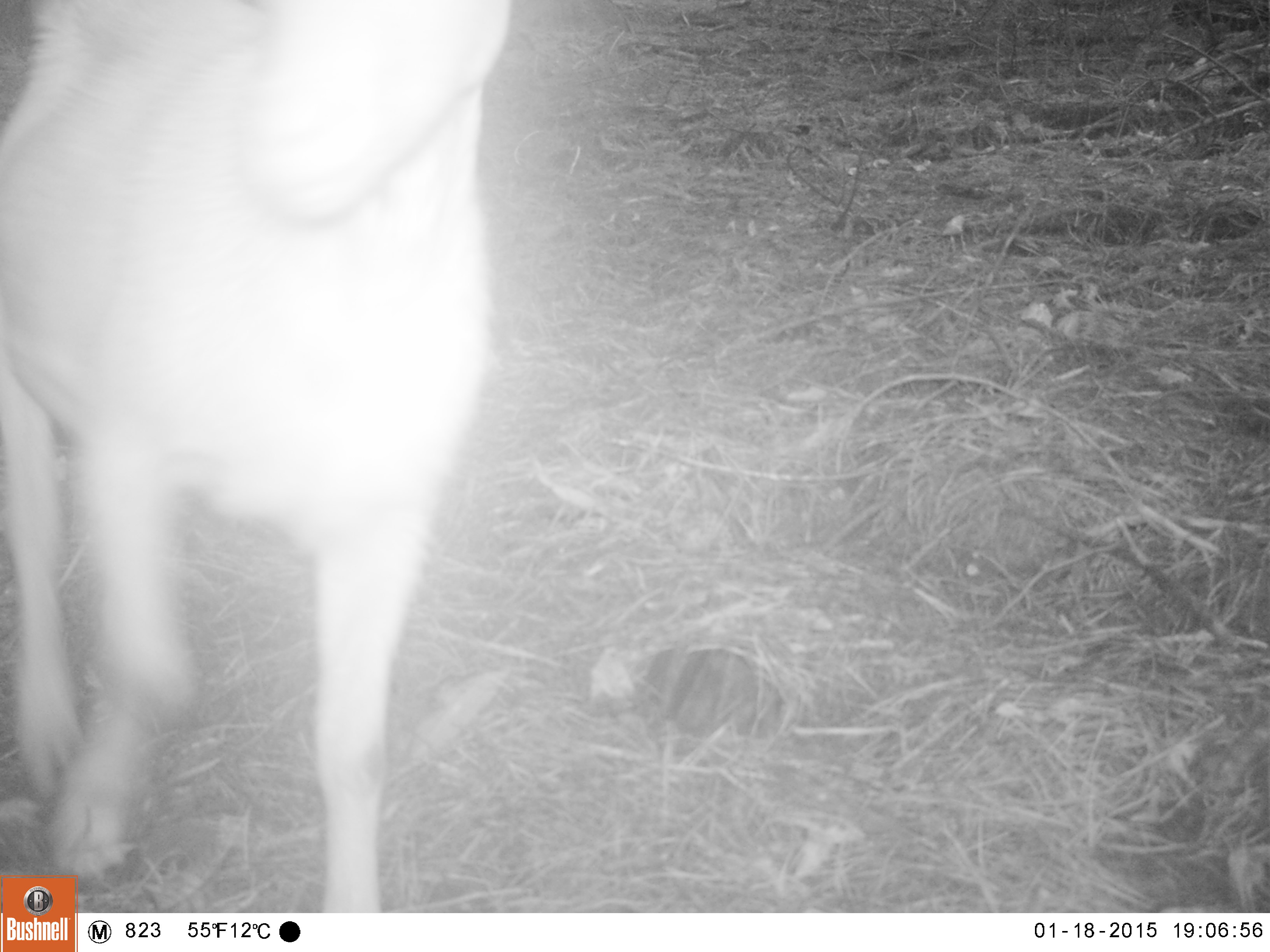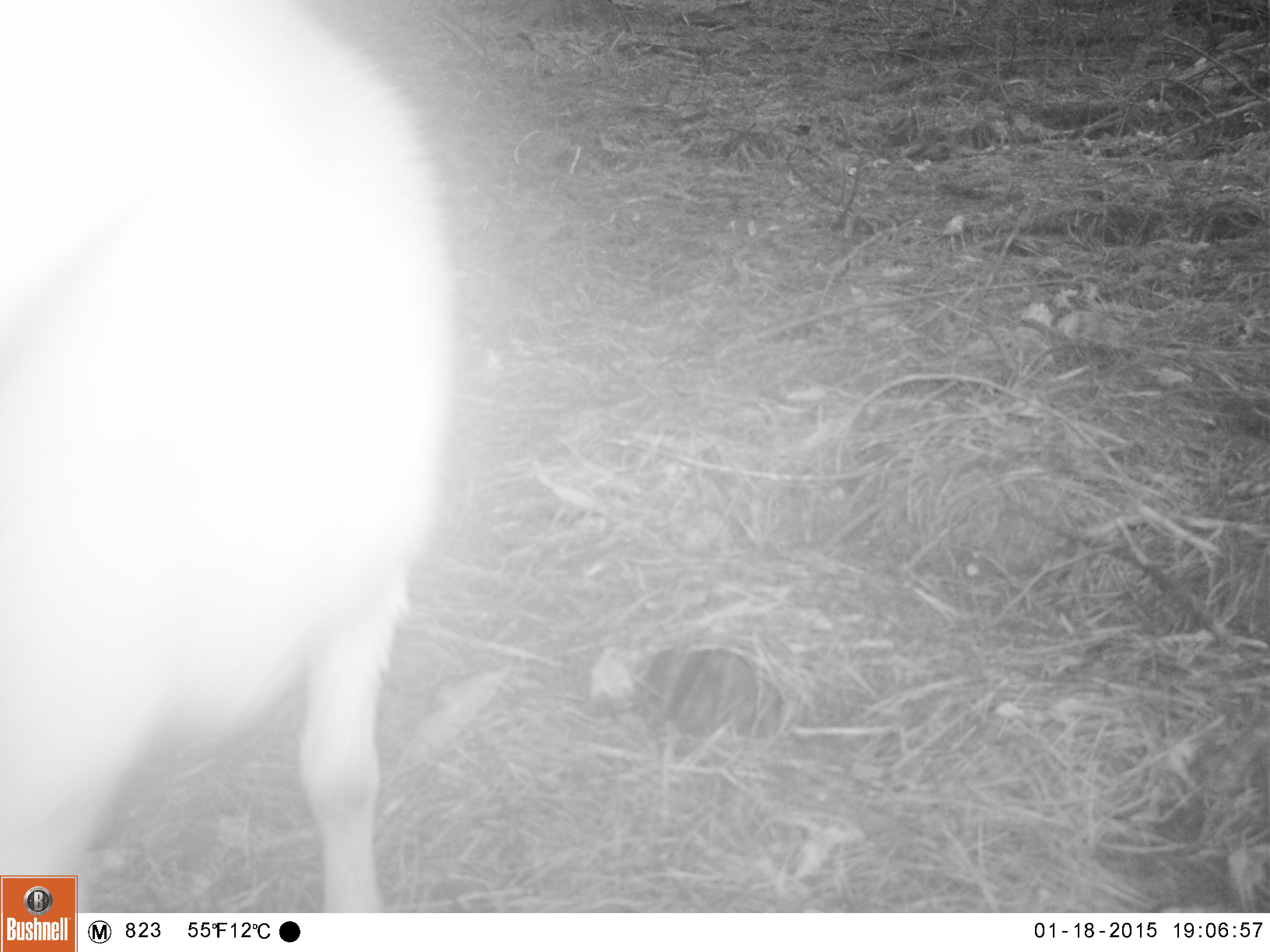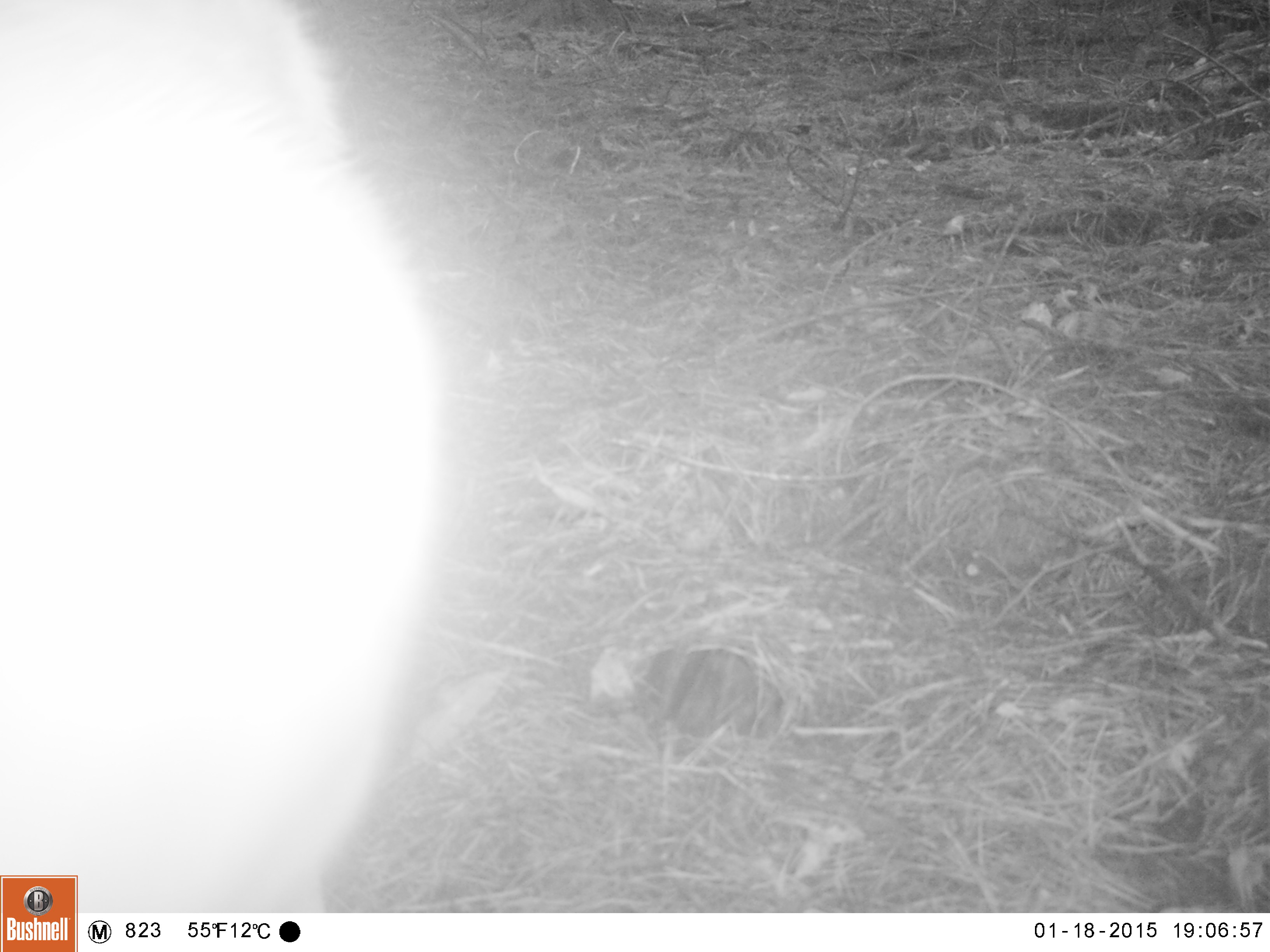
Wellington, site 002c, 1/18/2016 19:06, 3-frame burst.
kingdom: Animalia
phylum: Chordata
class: Mammalia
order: Artiodactyla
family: Bovidae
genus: Capra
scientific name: Capra hircus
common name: goat